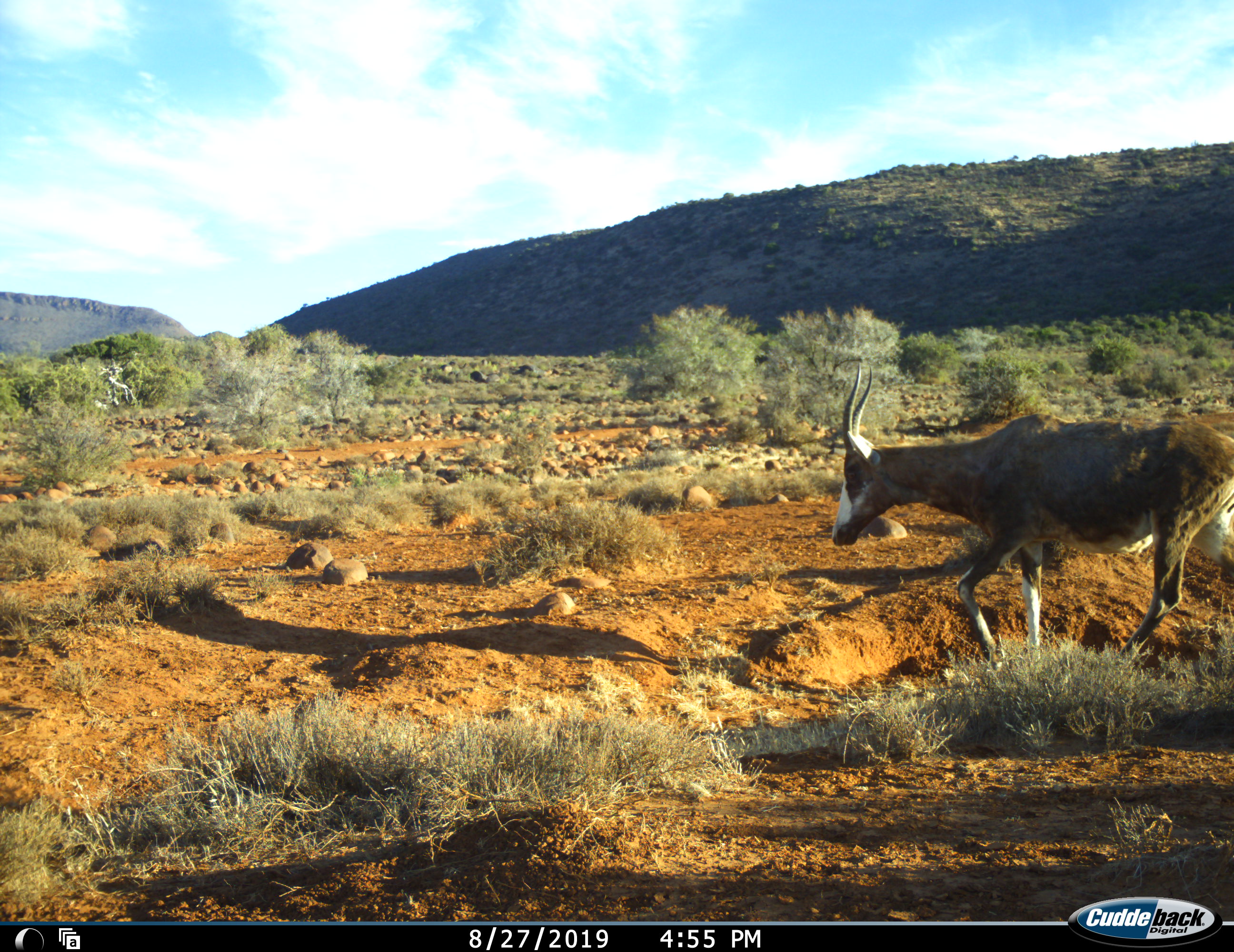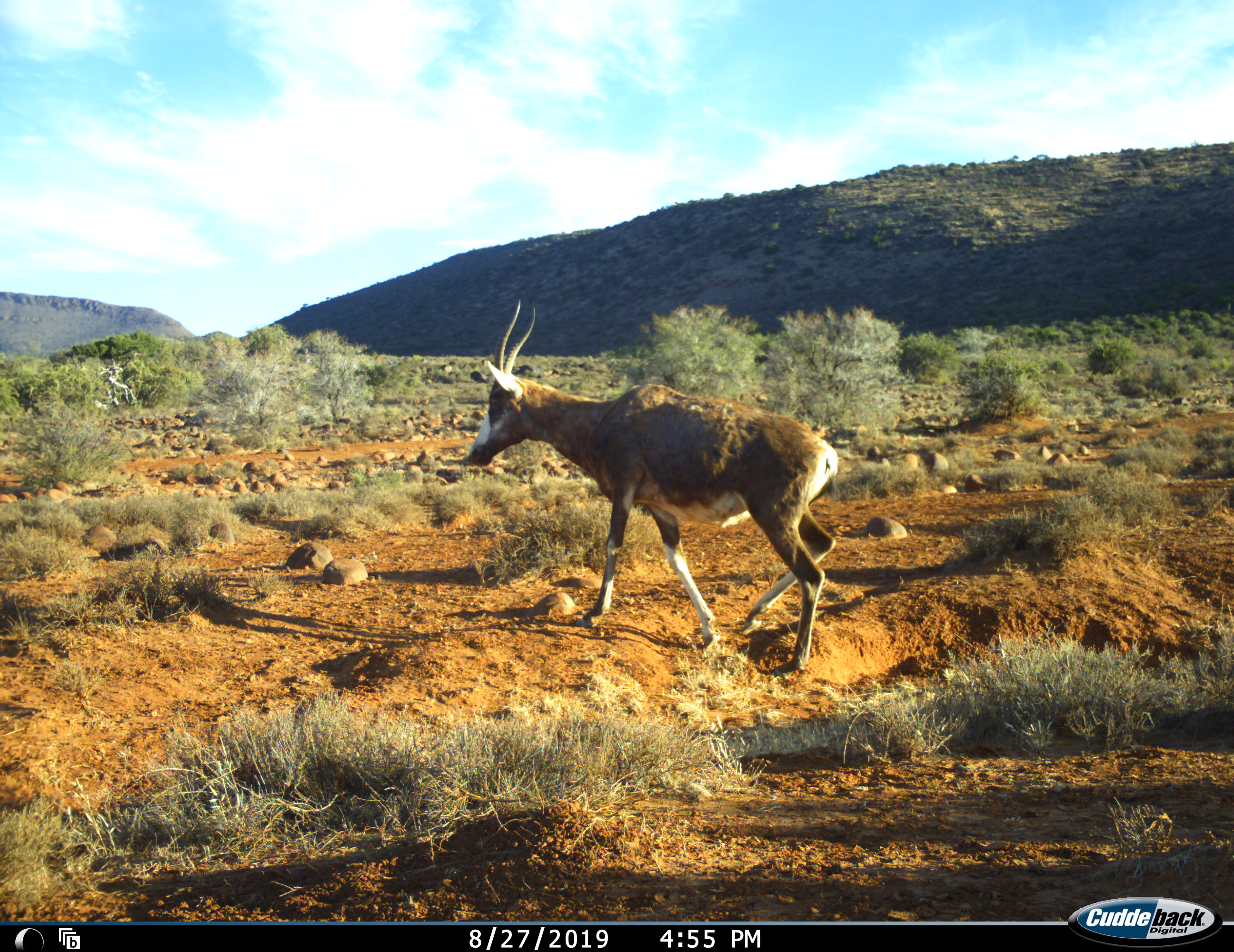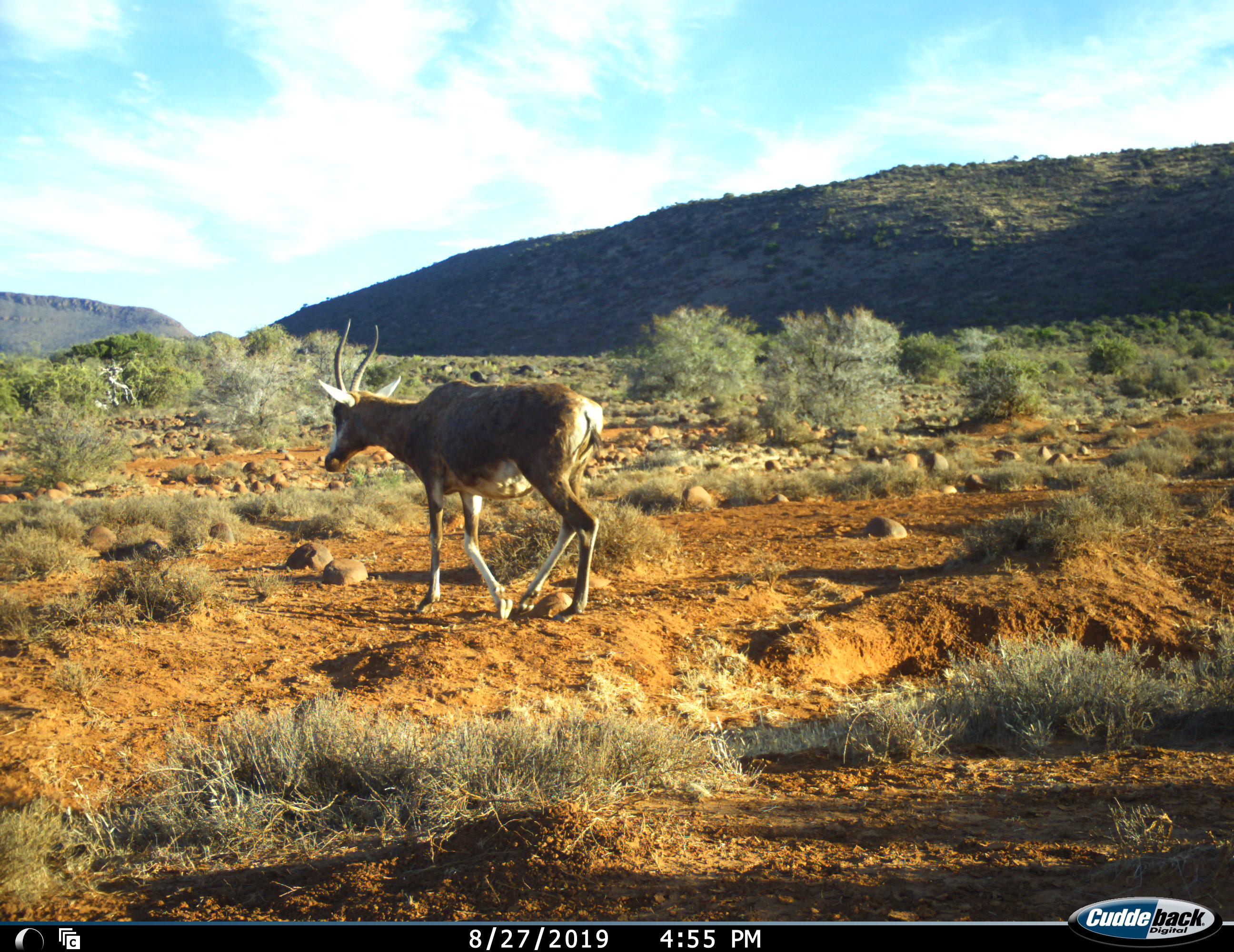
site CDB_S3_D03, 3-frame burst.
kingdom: Animalia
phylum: Chordata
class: Mammalia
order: Artiodactyla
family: Bovidae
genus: Damaliscus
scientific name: Damaliscus pygargus phillipsi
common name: blesbok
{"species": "blesbok (Damaliscus pygargus phillipsi)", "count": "1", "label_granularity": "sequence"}